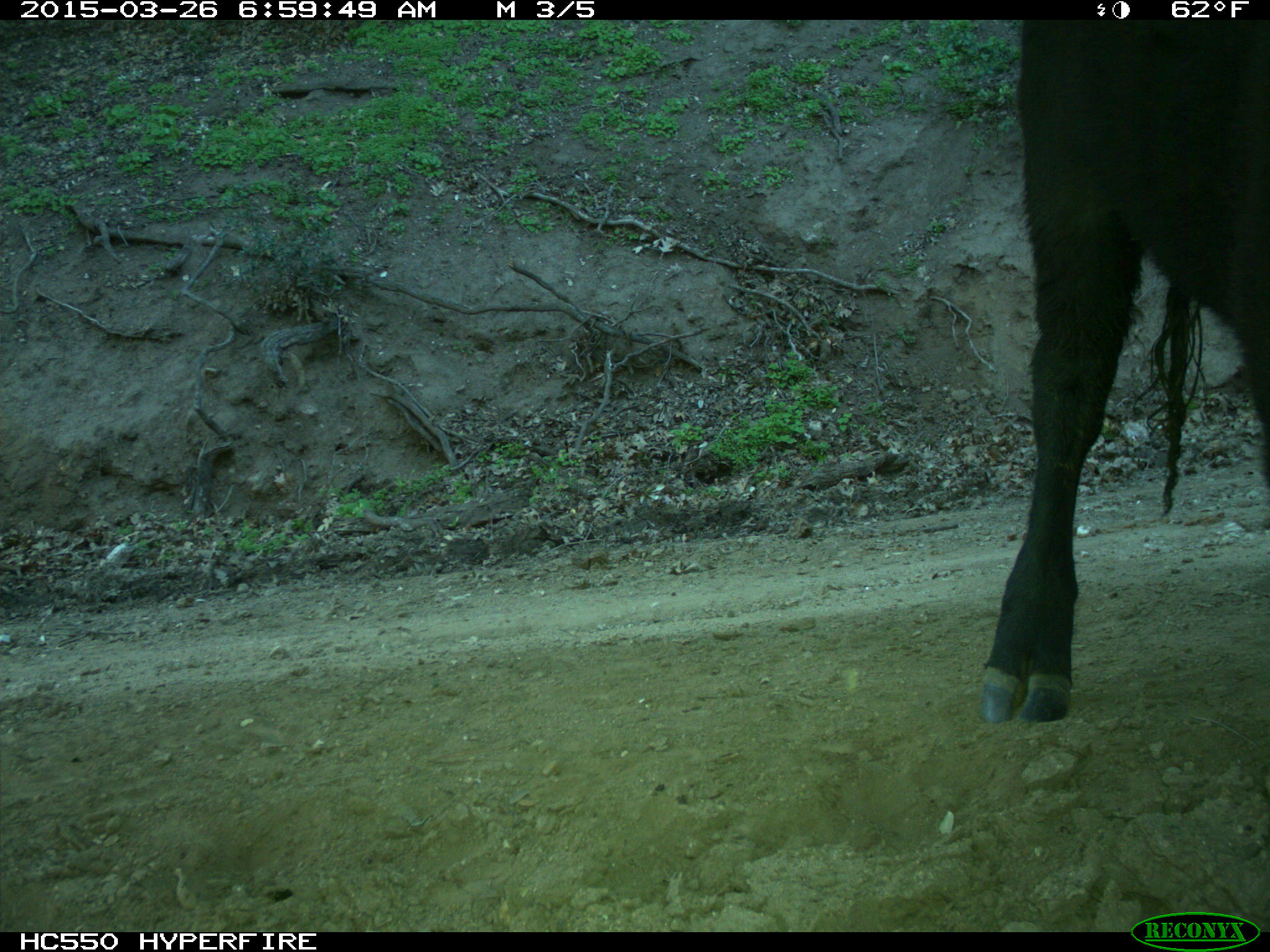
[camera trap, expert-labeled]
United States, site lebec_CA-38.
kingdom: Animalia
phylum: Chordata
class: Mammalia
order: Artiodactyla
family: Bovidae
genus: Bos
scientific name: Bos taurus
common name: domestic cow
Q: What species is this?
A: Bos taurus (domestic cow).